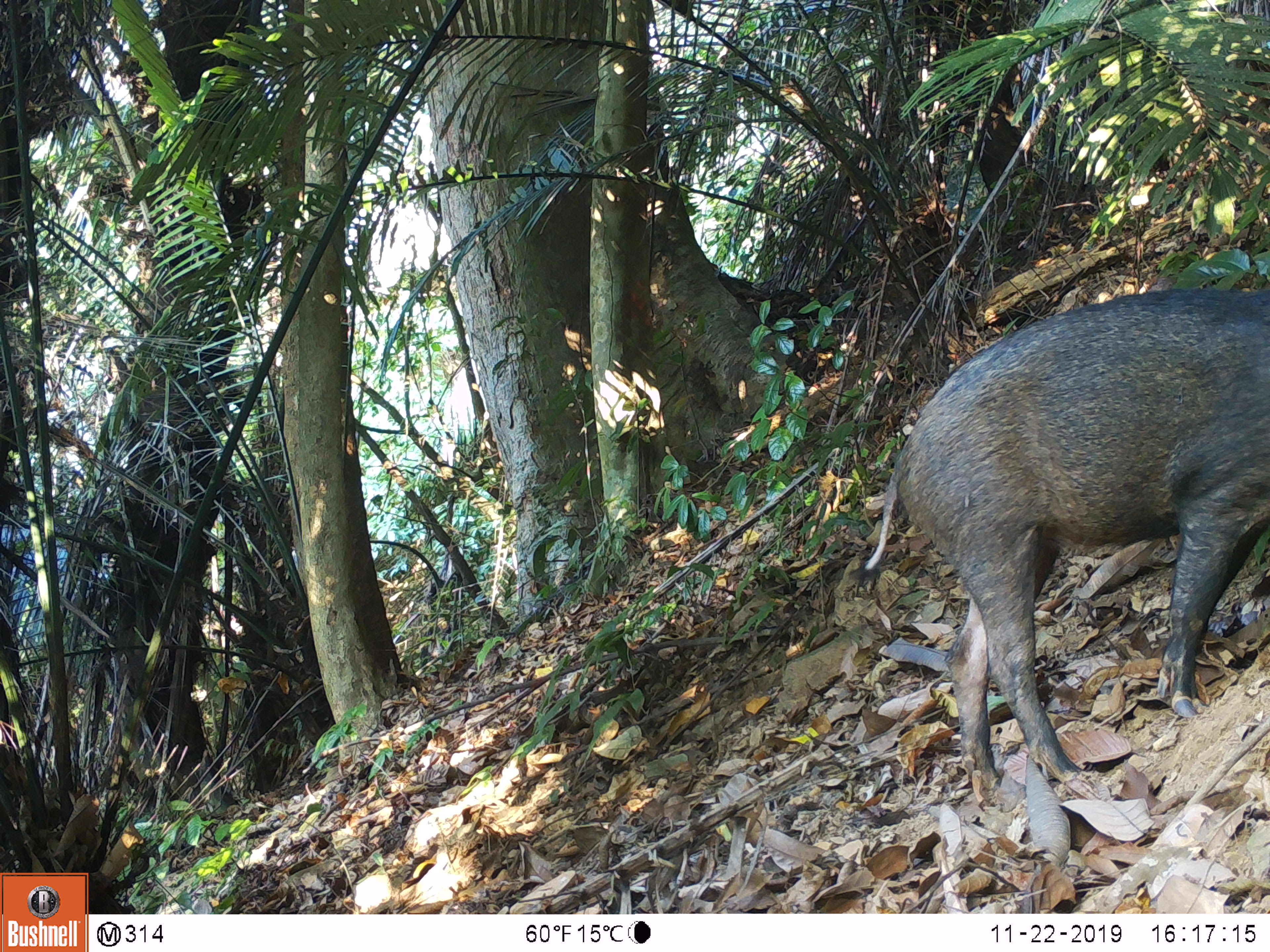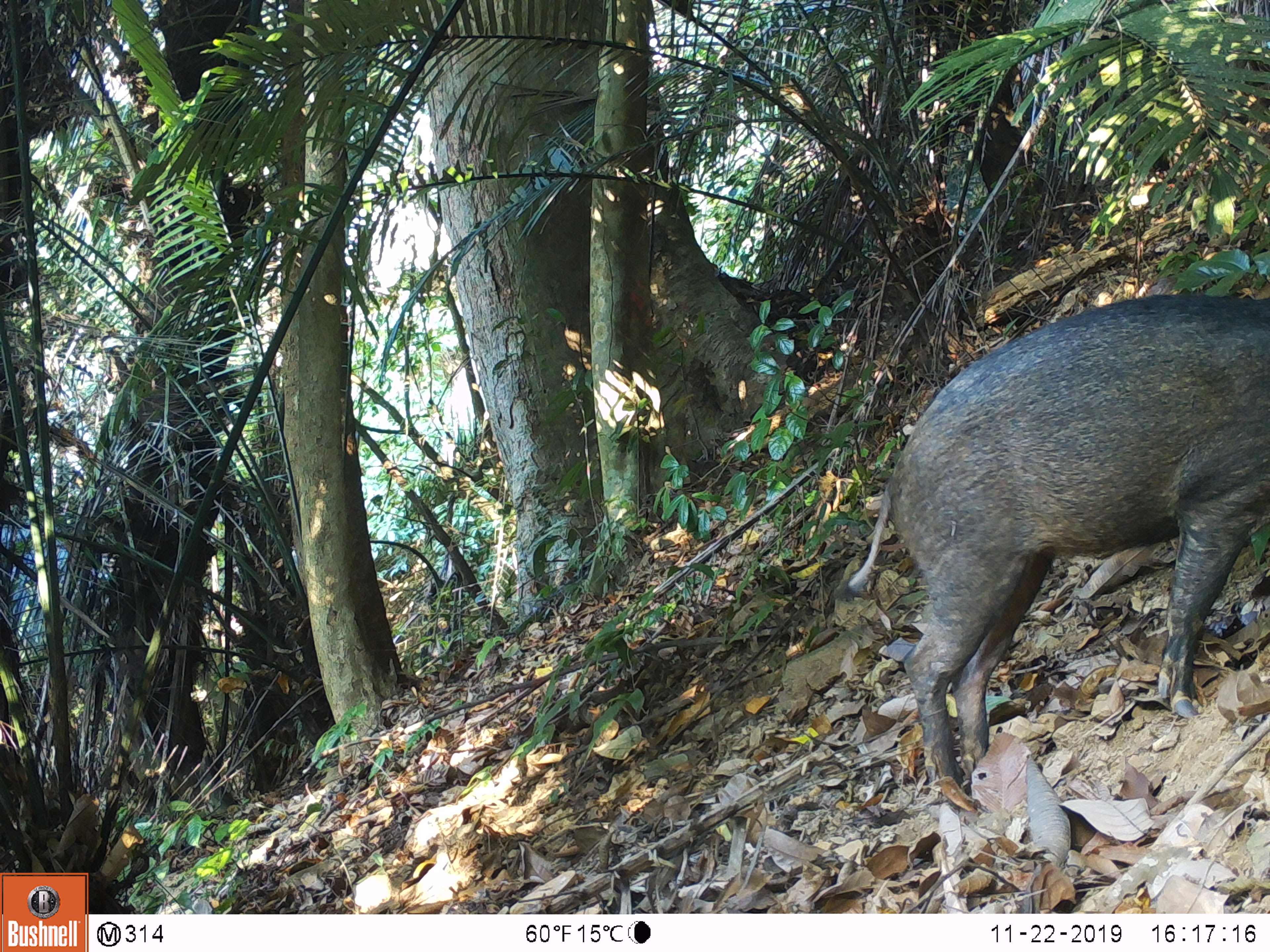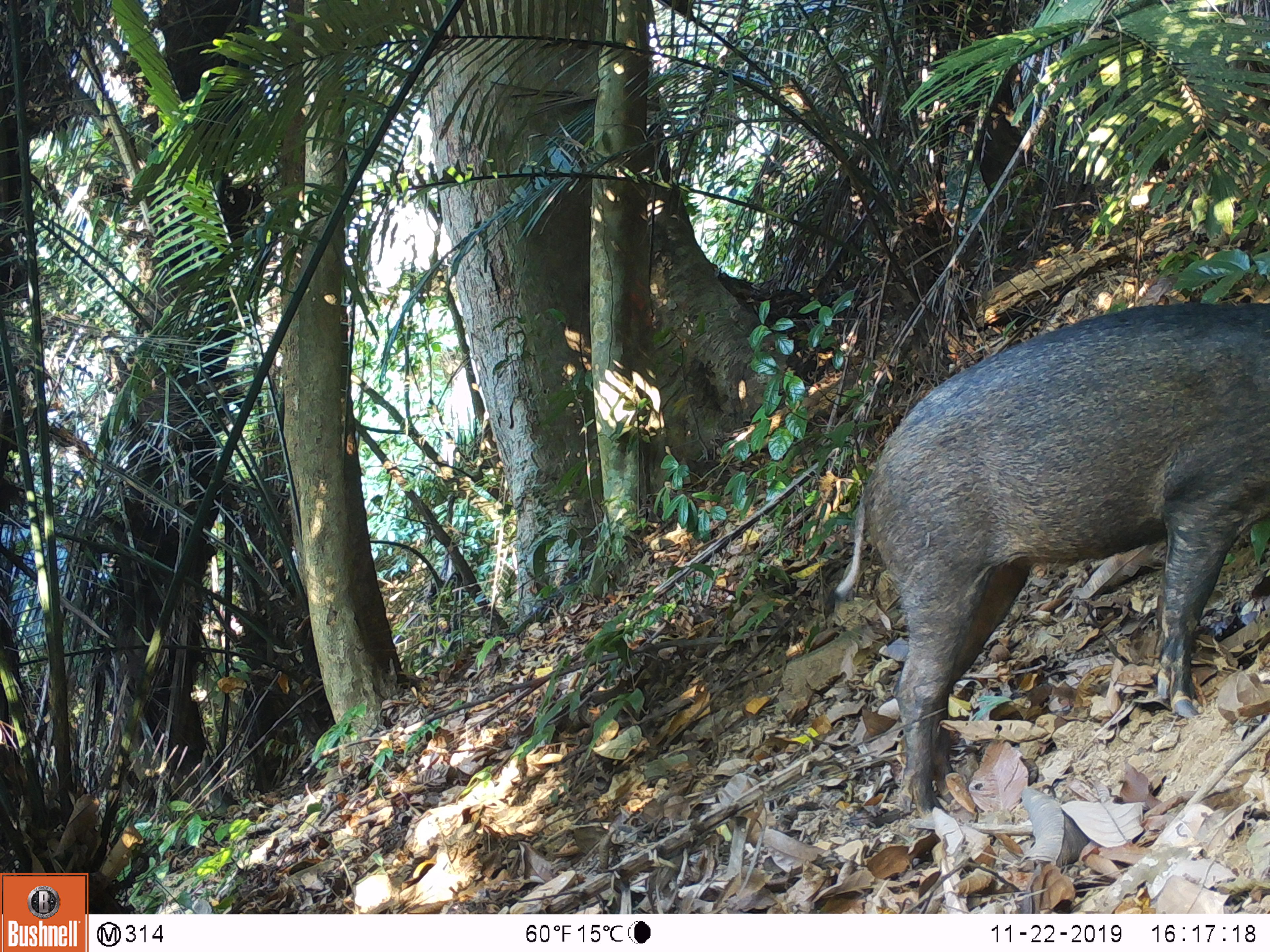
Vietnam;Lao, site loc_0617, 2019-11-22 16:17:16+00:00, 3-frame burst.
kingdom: Animalia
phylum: Chordata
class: Mammalia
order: Artiodactyla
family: Suidae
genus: Sus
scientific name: Sus scrofa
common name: eurasian wild pig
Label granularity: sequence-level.